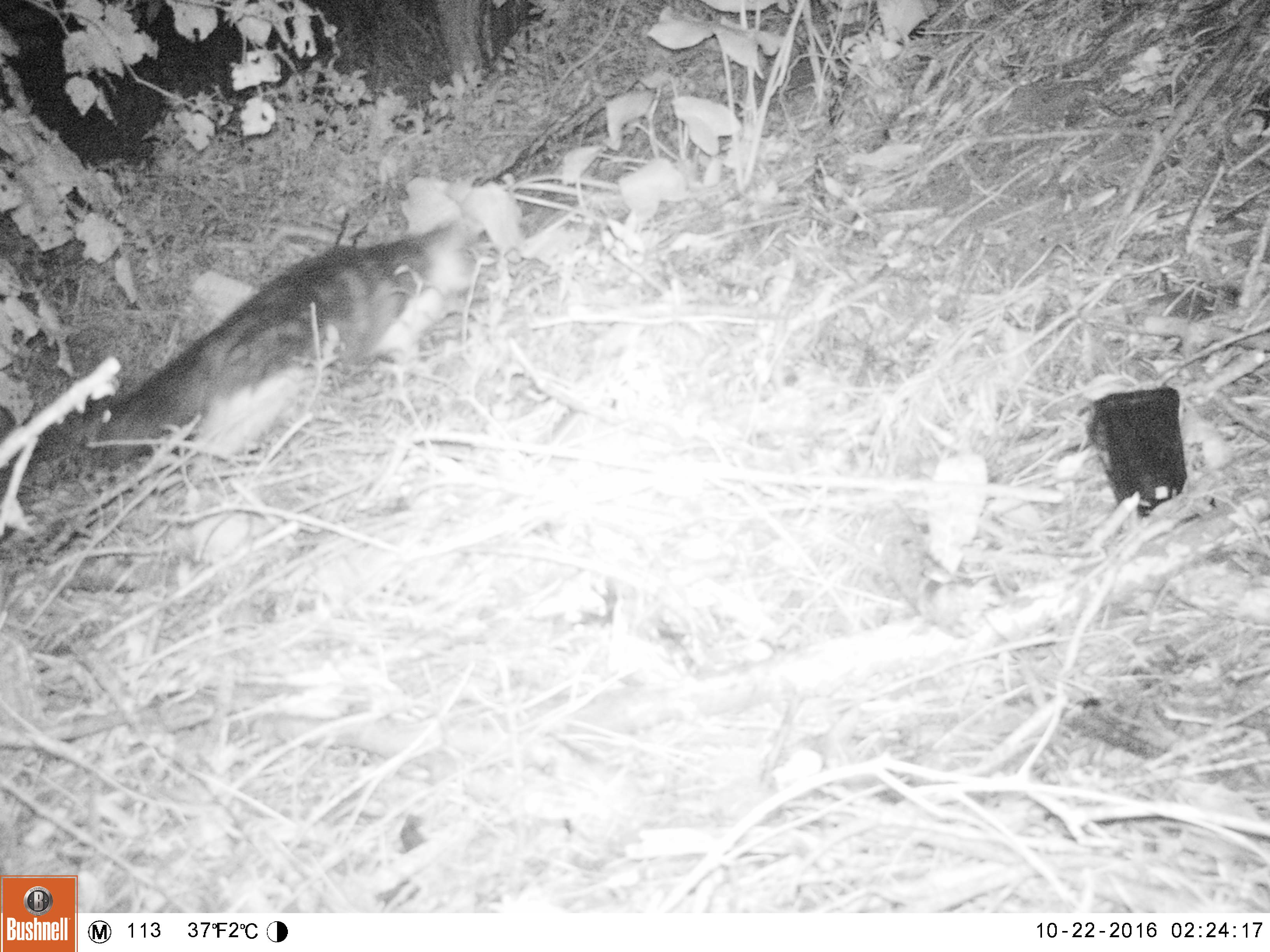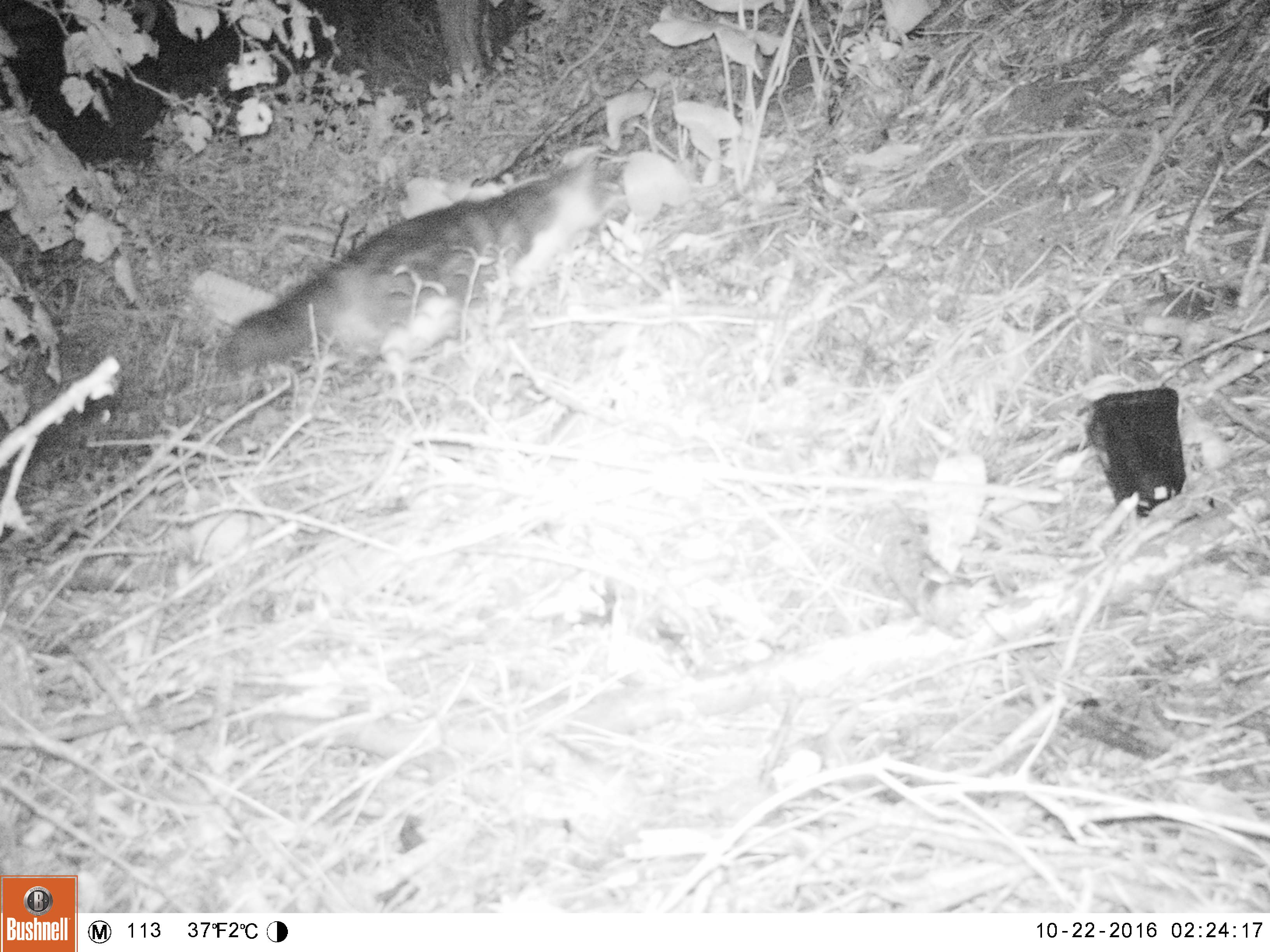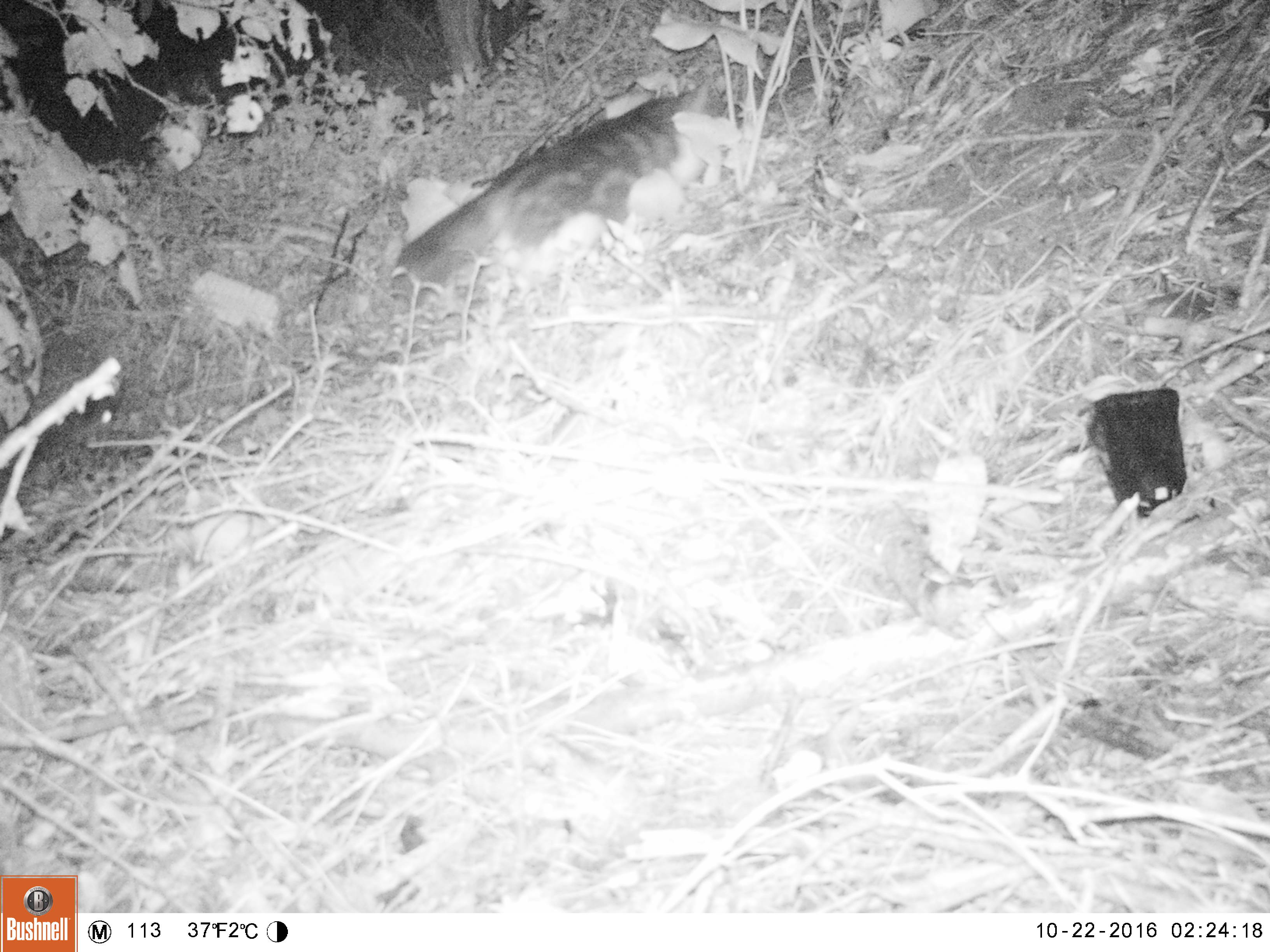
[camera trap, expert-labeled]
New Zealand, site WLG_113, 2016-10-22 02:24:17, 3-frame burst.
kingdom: Animalia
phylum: Chordata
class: Mammalia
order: Carnivora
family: Felidae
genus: Felis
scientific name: Felis catus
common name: domestic cat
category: cat